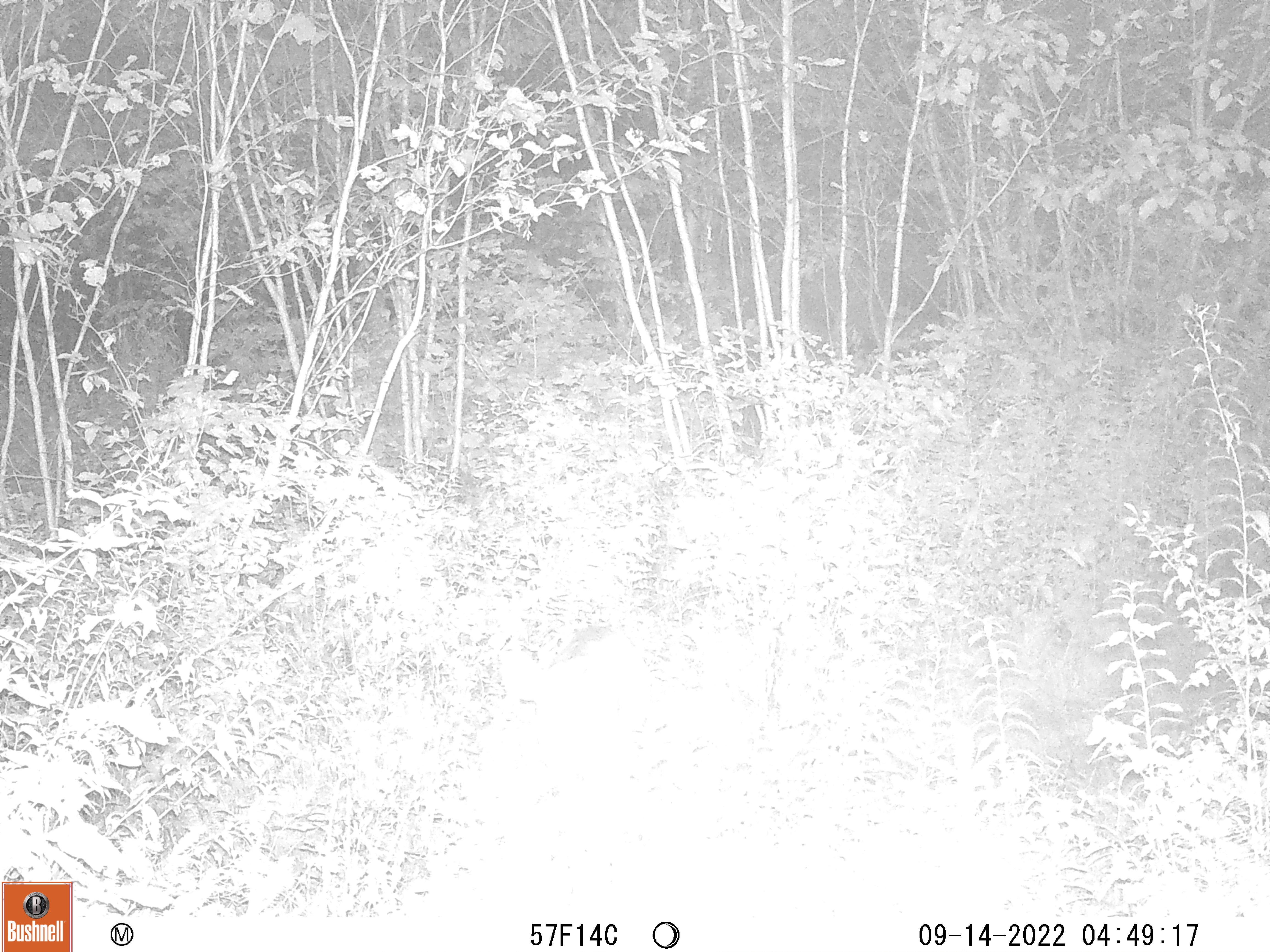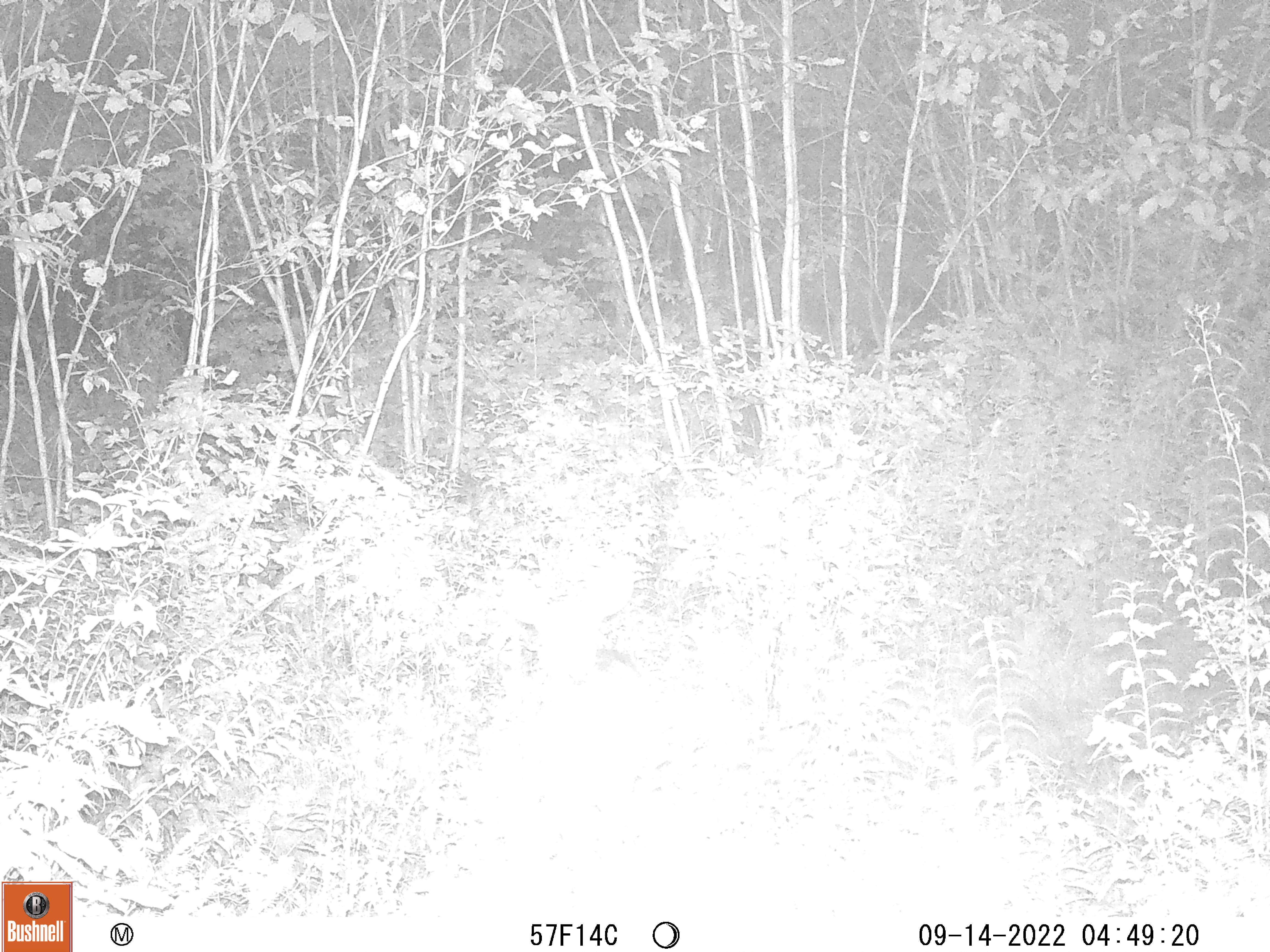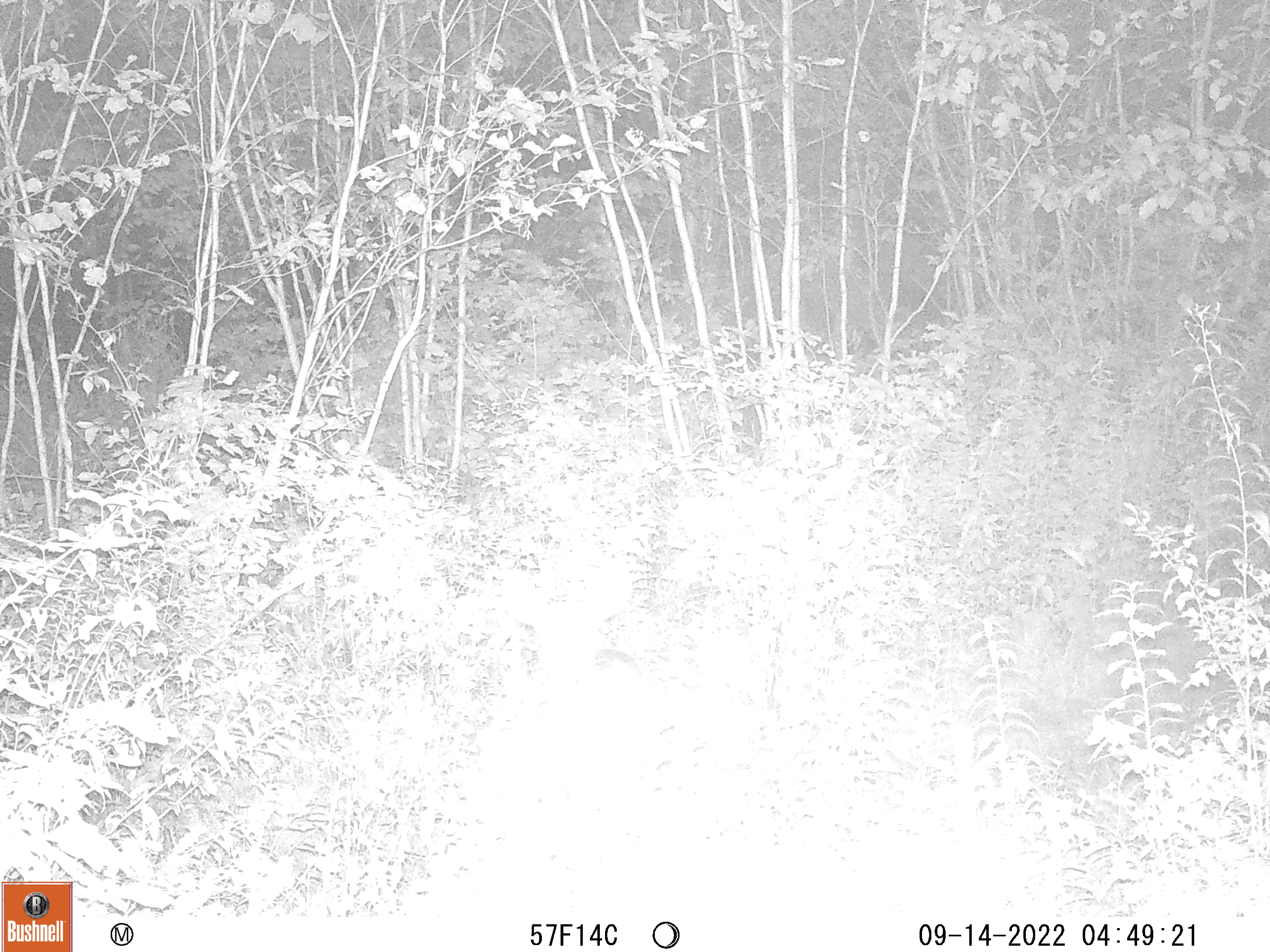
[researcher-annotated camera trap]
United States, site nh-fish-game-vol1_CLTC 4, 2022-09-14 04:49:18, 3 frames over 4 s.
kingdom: Animalia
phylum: Chordata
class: Mammalia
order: Artiodactyla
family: Cervidae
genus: Odocoileus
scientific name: Odocoileus virginianus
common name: white-tailed deer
White-tailed deer (Odocoileus virginianus).